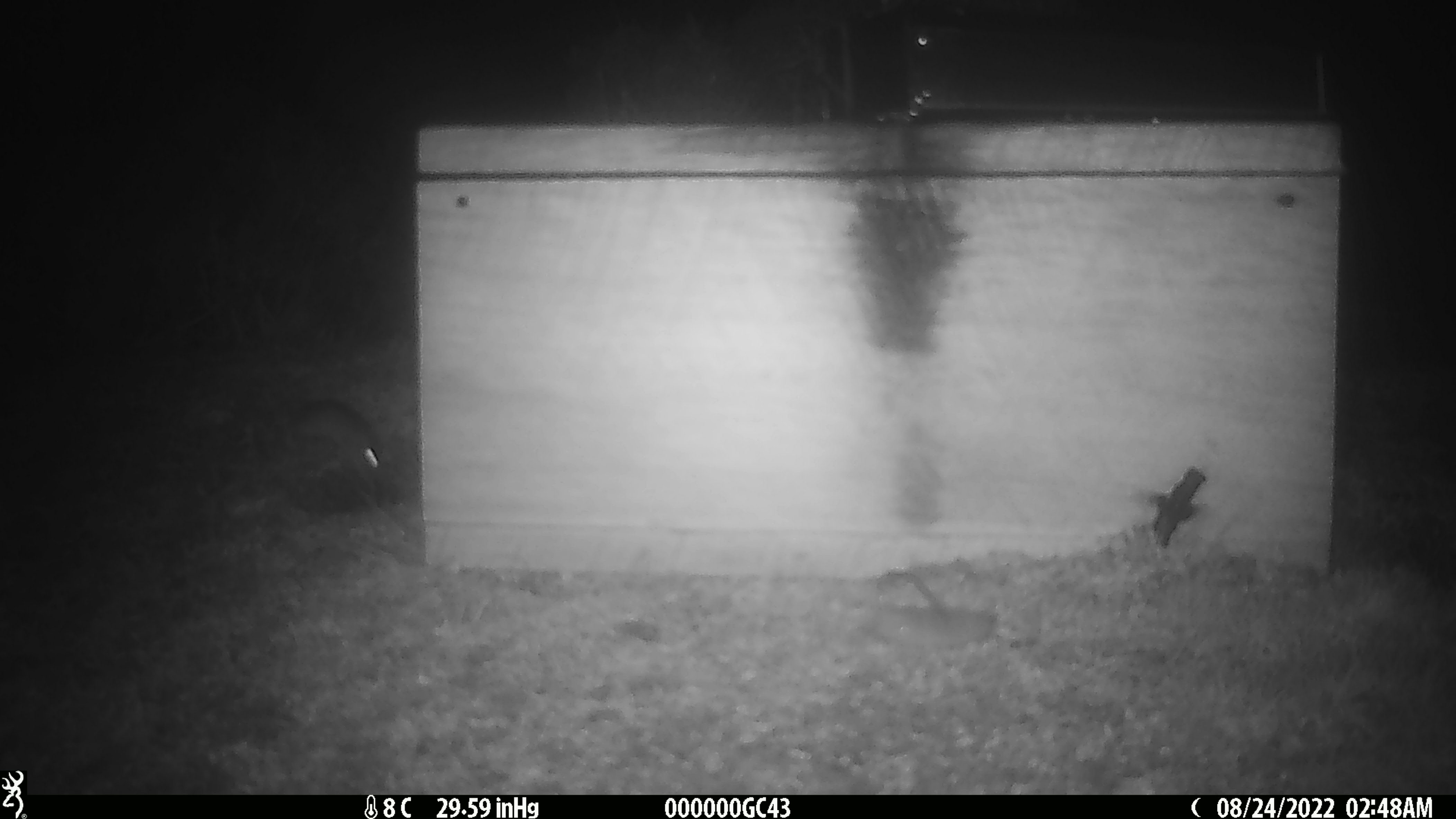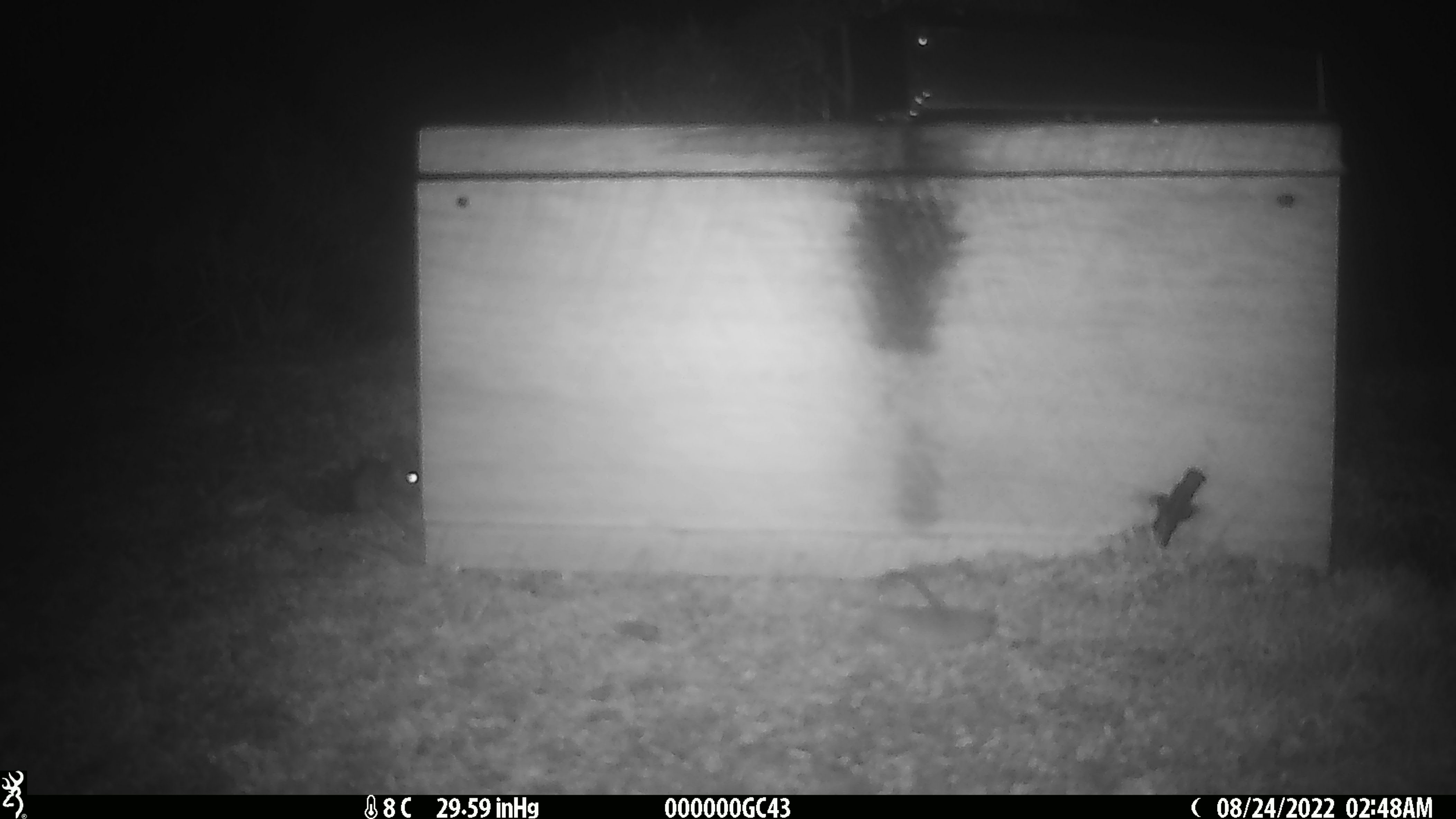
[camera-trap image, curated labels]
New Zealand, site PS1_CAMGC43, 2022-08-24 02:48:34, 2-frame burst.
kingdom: Animalia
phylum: Chordata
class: Mammalia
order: Rodentia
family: Muridae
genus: Mus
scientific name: Mus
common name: mouse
Mouse (Mus).